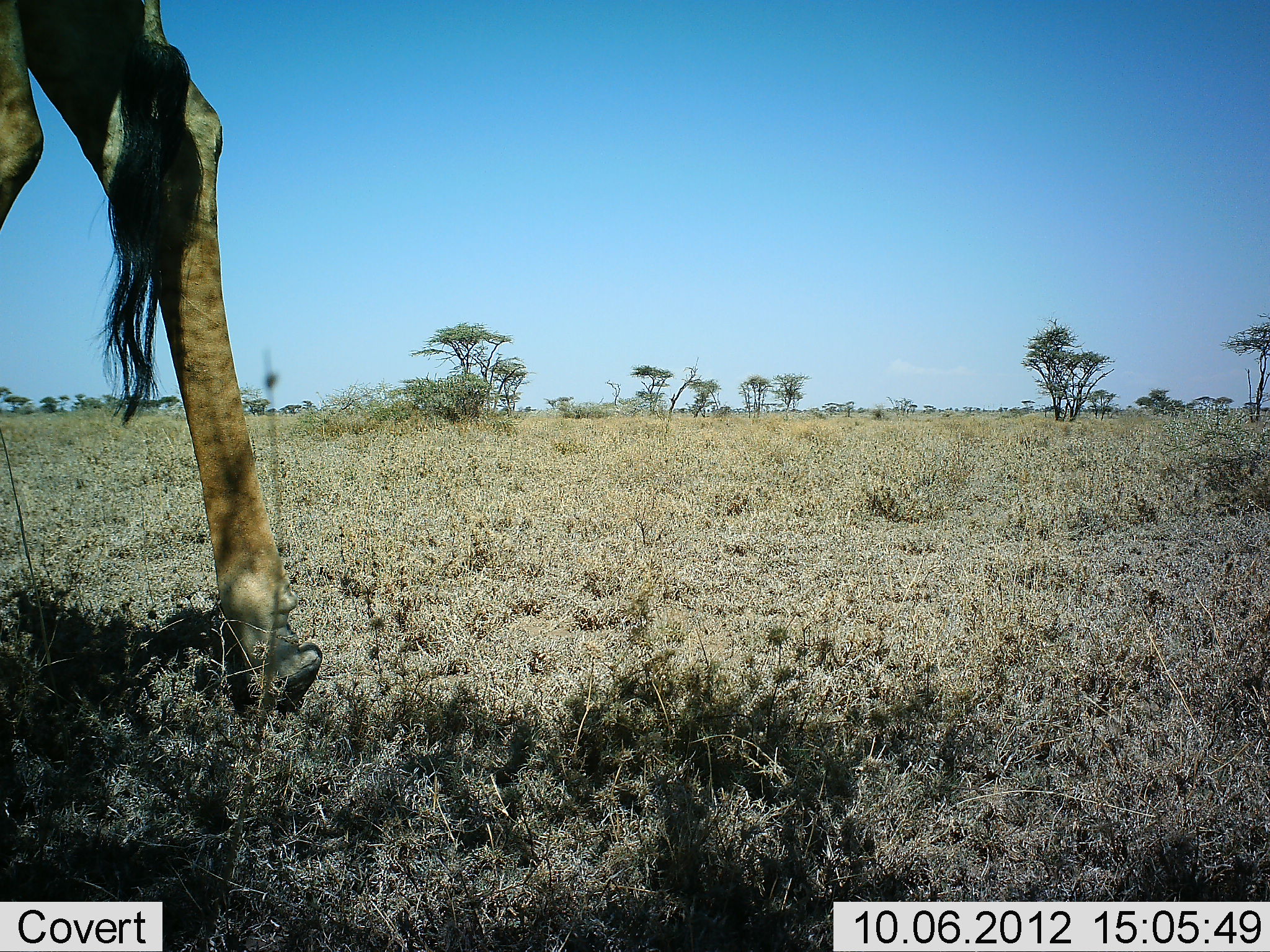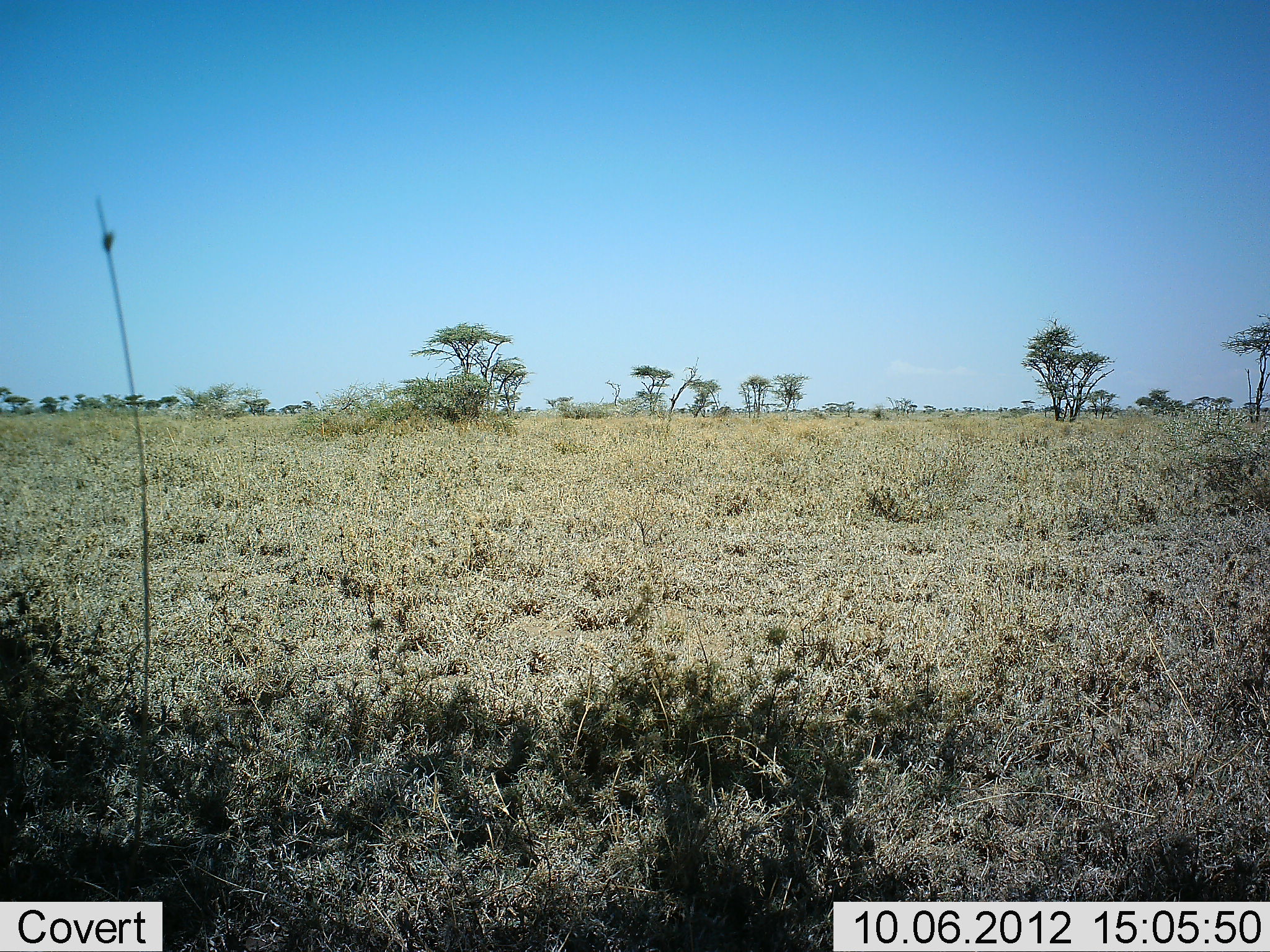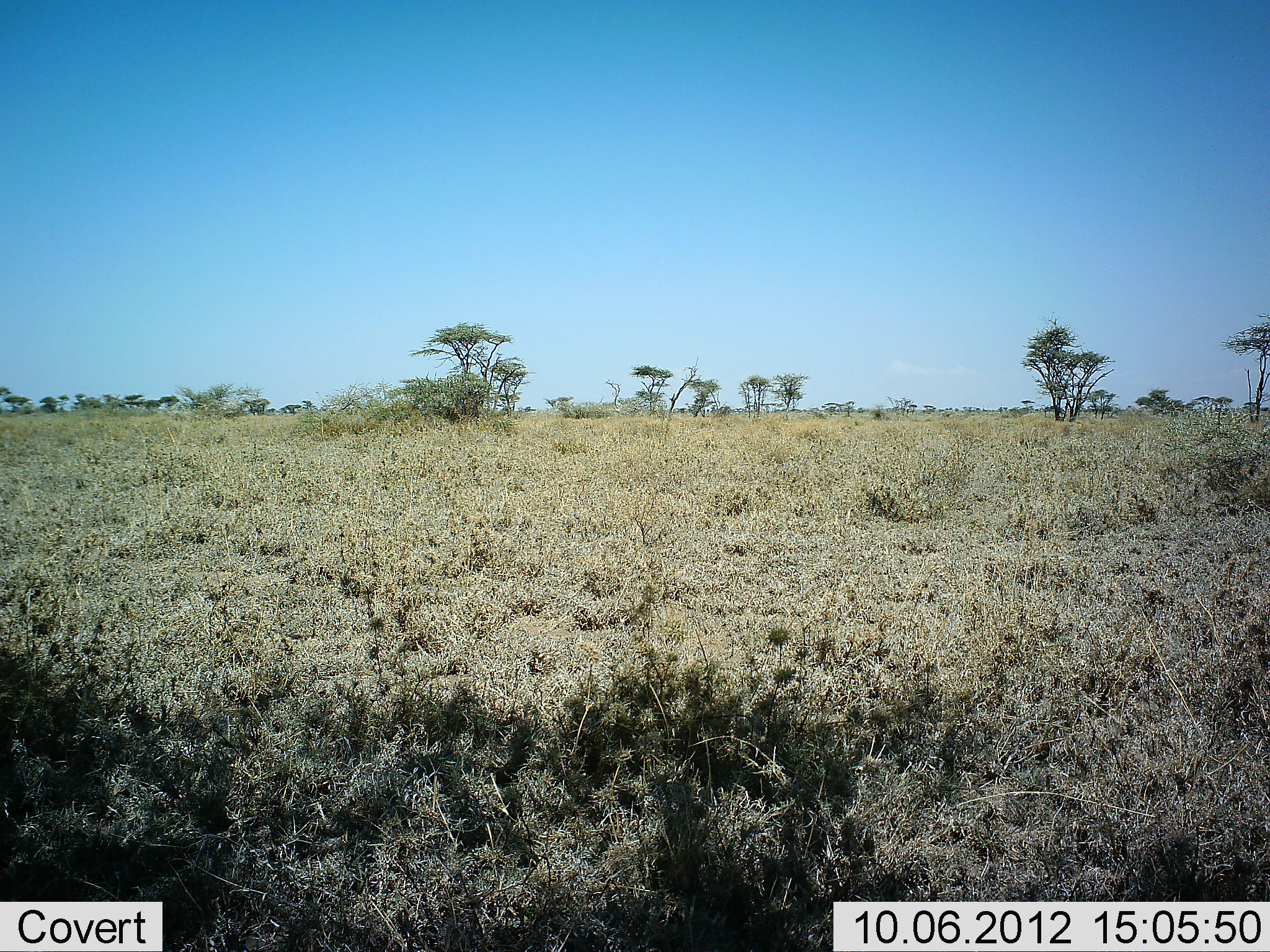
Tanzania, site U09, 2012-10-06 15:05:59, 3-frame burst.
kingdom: Animalia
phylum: Chordata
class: Mammalia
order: Artiodactyla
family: Giraffidae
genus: Giraffa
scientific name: Giraffa camelopardalis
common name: giraffe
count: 1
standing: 0%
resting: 0%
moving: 100%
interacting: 0%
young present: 0%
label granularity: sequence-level